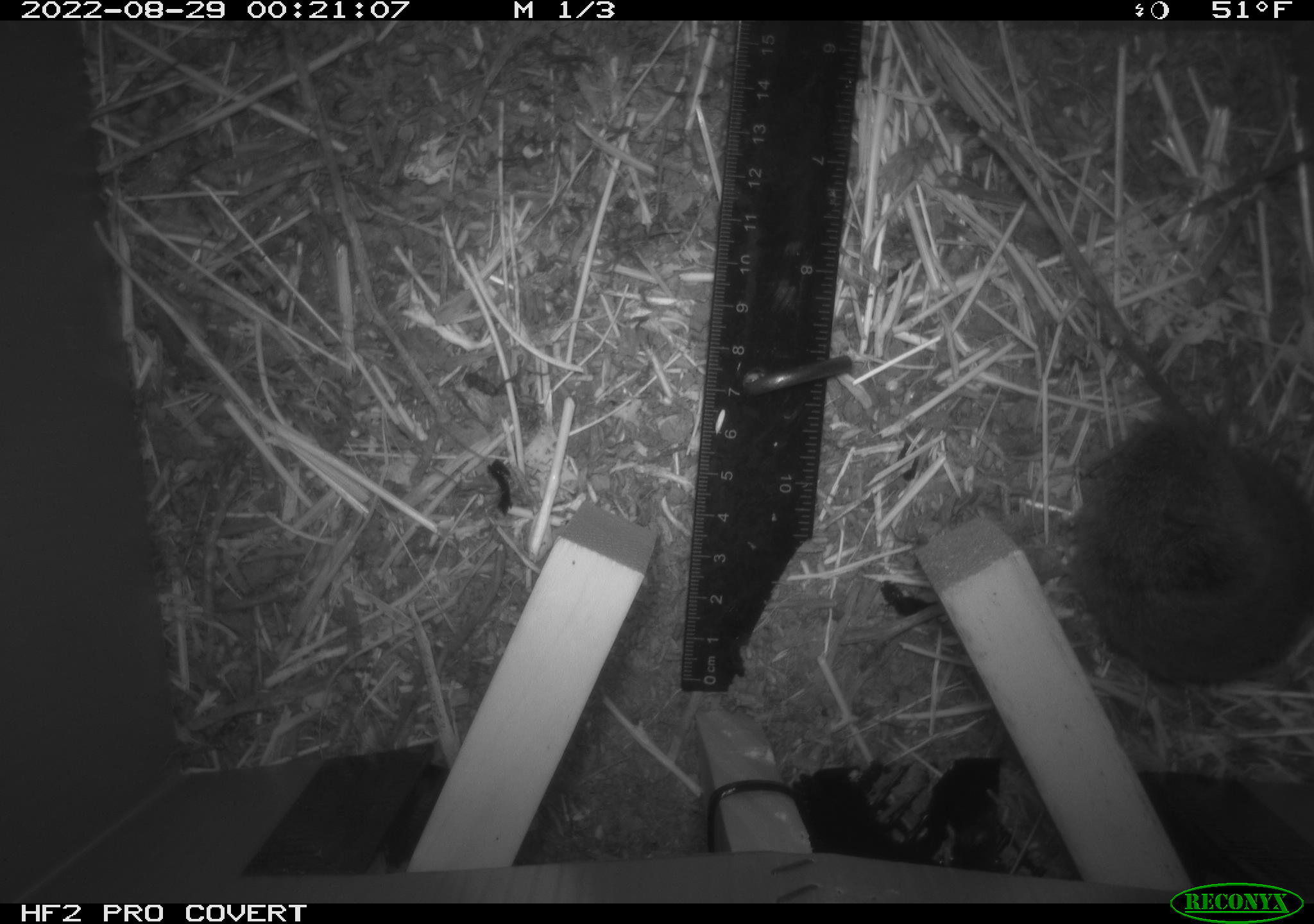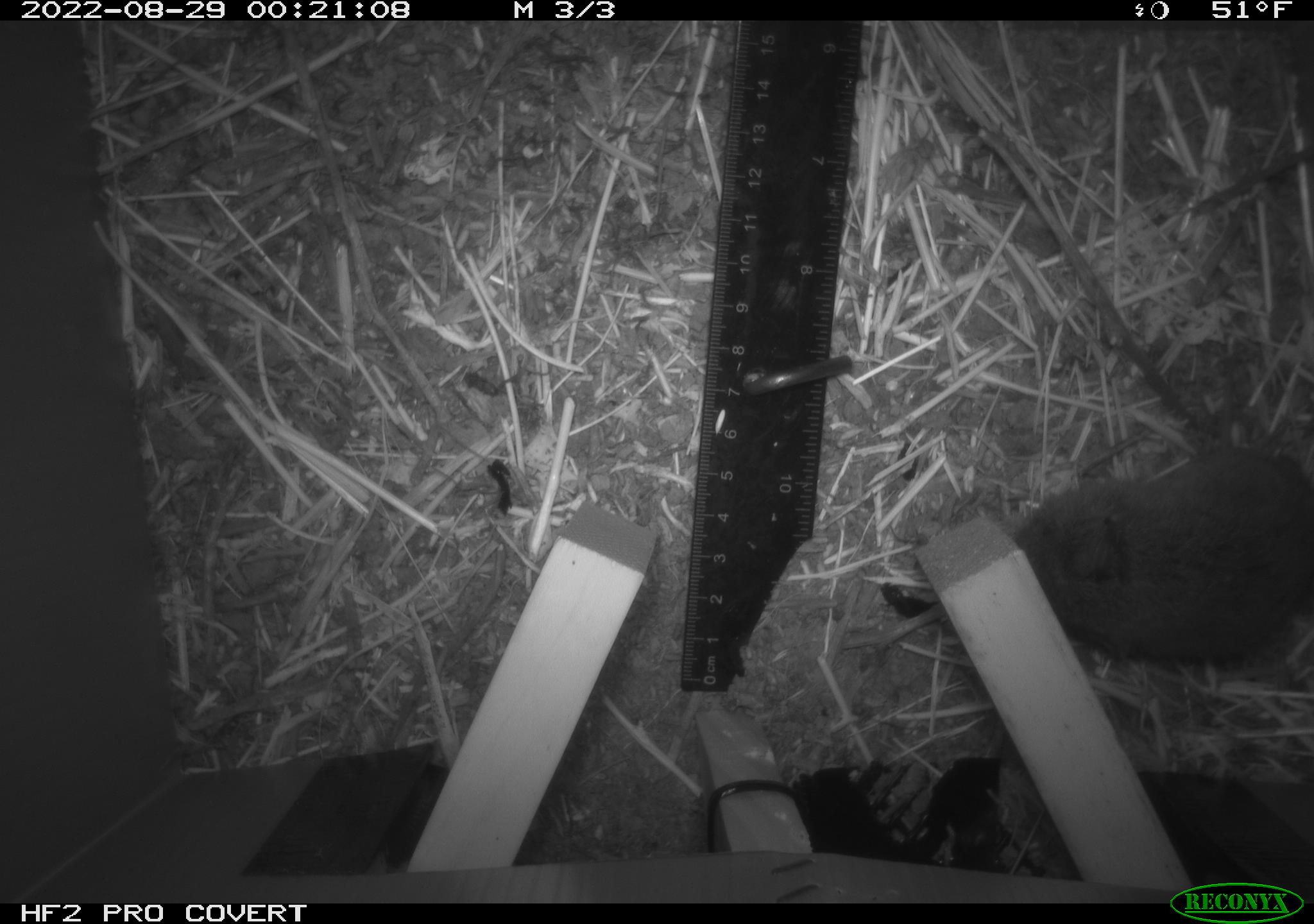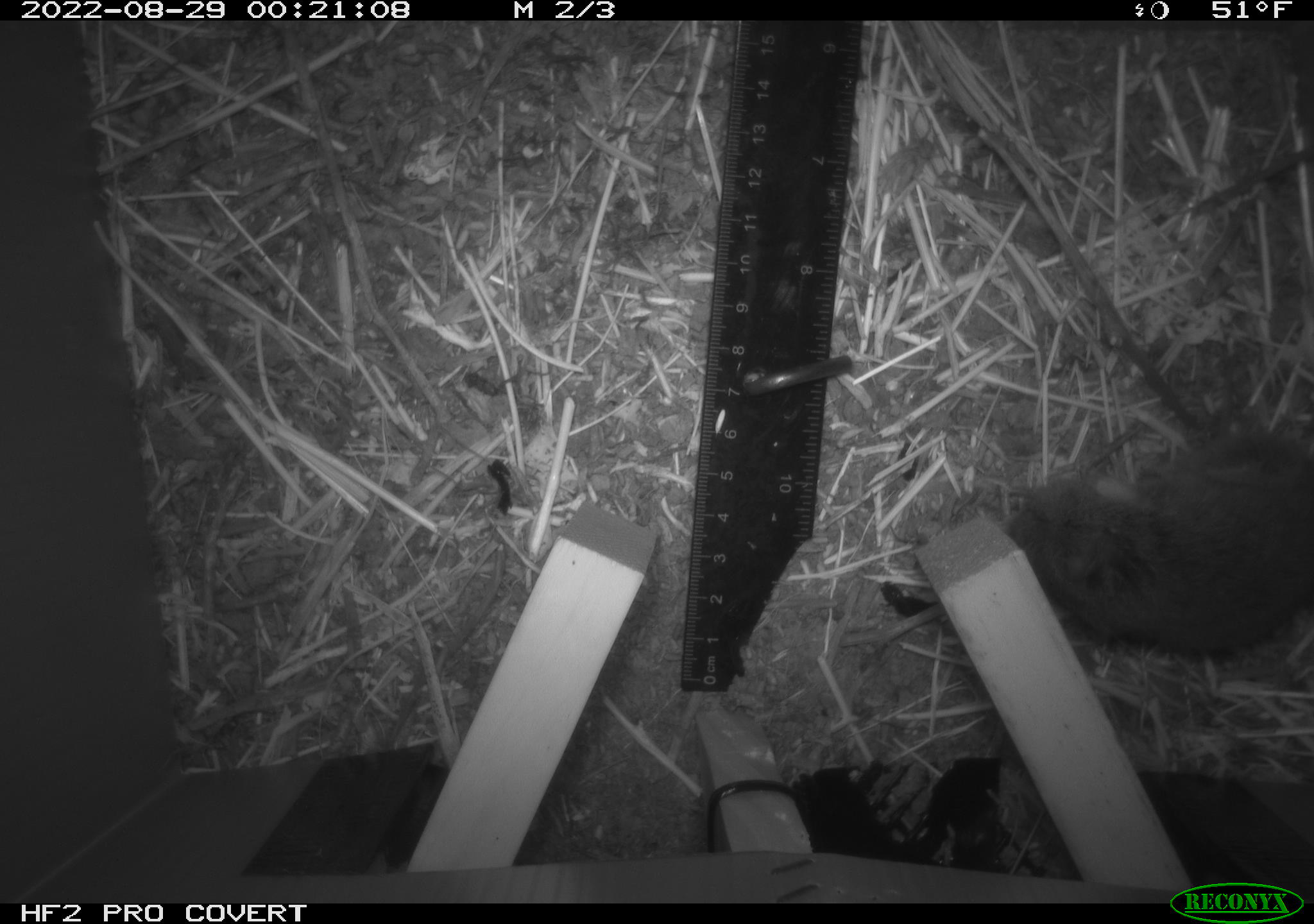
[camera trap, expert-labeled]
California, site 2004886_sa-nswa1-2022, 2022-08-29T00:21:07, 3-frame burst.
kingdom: Animalia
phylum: Chordata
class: Mammalia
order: Rodentia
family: Cricetidae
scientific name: Cricetidae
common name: hamsters, voles, lemmings, and allies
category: cricetidae family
Cricetidae family (hamsters, voles, lemmings, and allies) (Cricetidae).